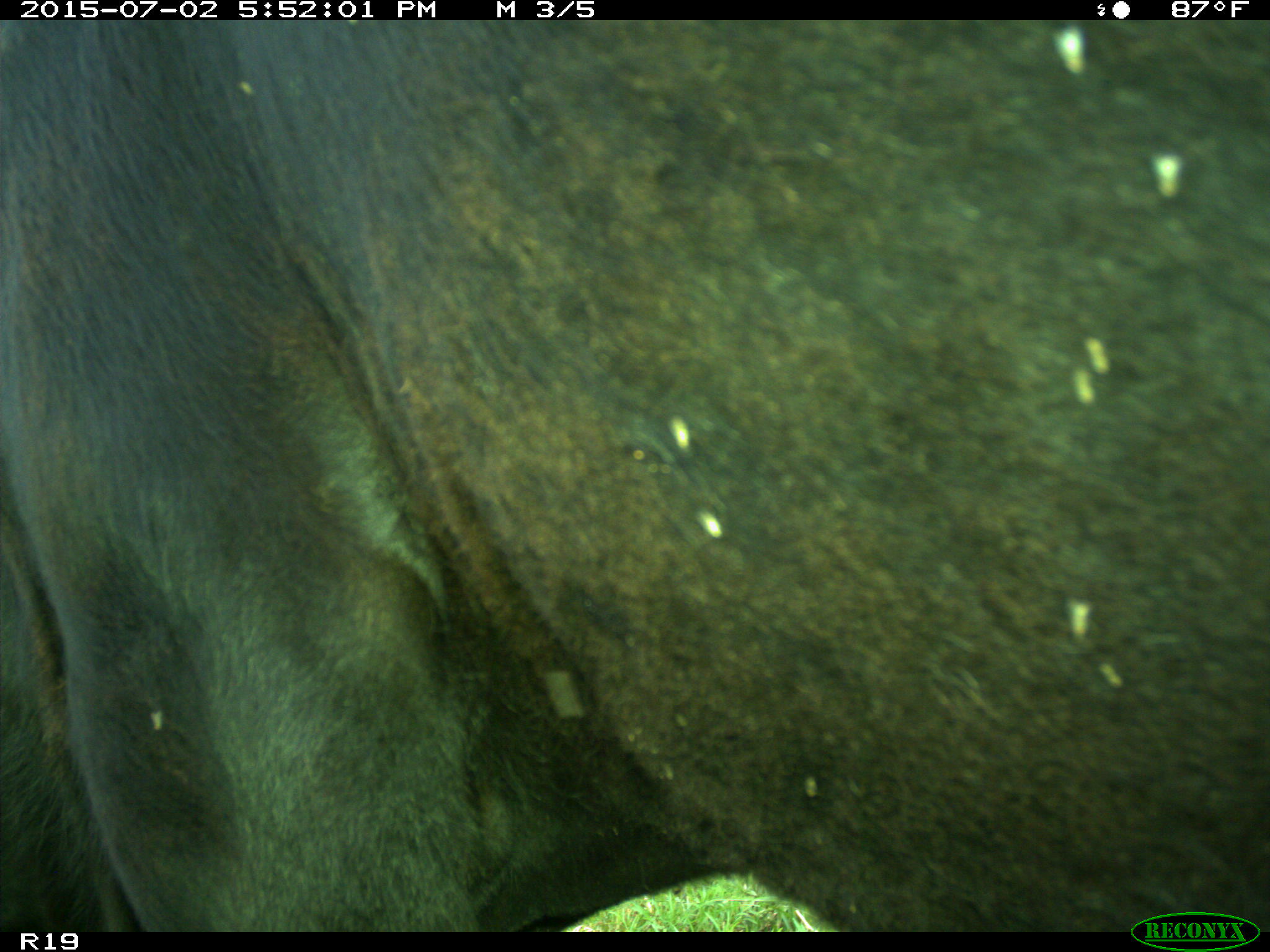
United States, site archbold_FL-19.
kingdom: Animalia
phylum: Chordata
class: Mammalia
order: Artiodactyla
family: Bovidae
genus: Bos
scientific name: Bos taurus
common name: domestic cow